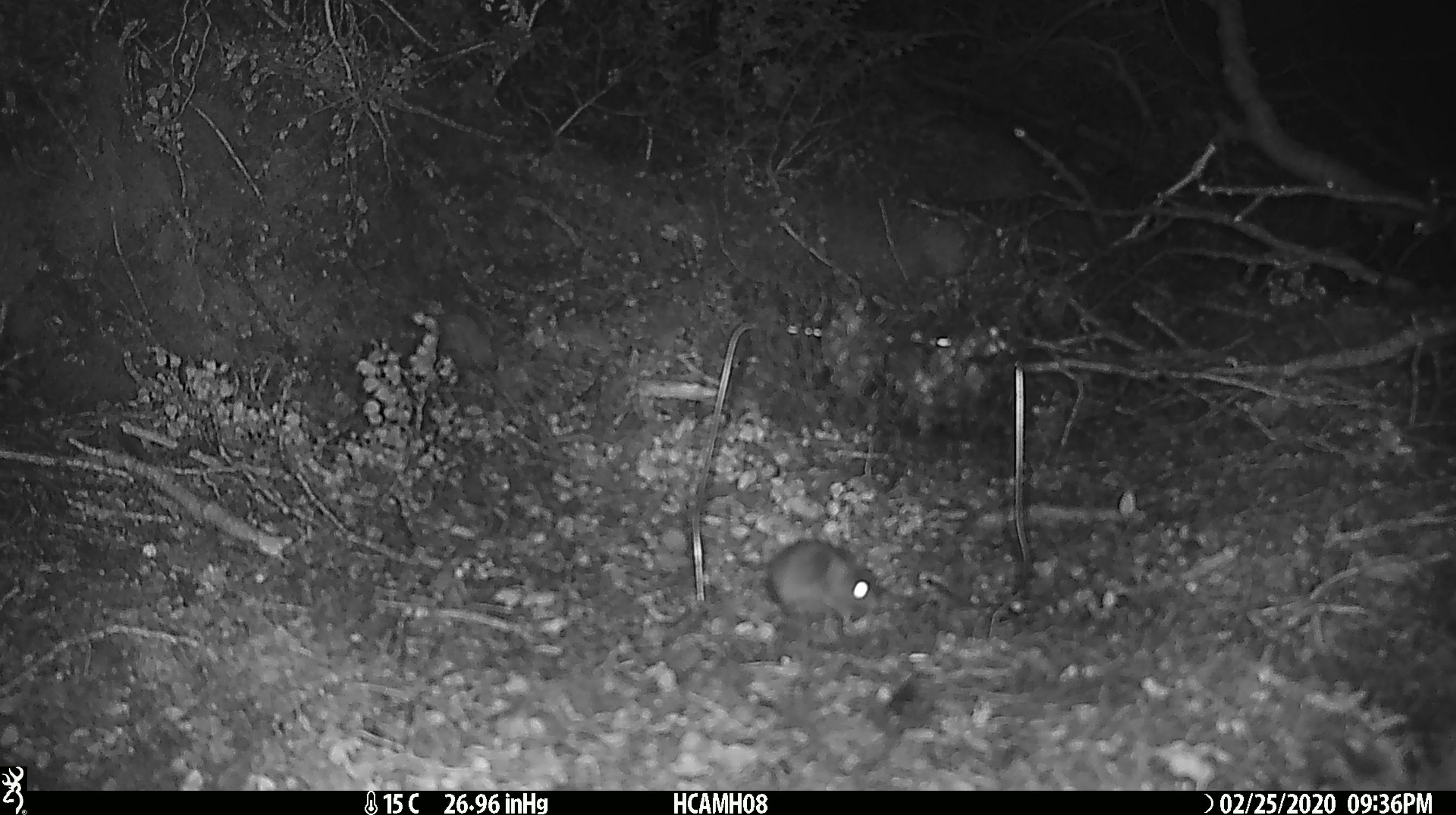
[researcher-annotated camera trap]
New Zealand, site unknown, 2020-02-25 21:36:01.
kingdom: Animalia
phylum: Chordata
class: Mammalia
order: Rodentia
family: Muridae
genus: Mus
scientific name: Mus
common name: mouse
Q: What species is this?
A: Mouse (Mus).